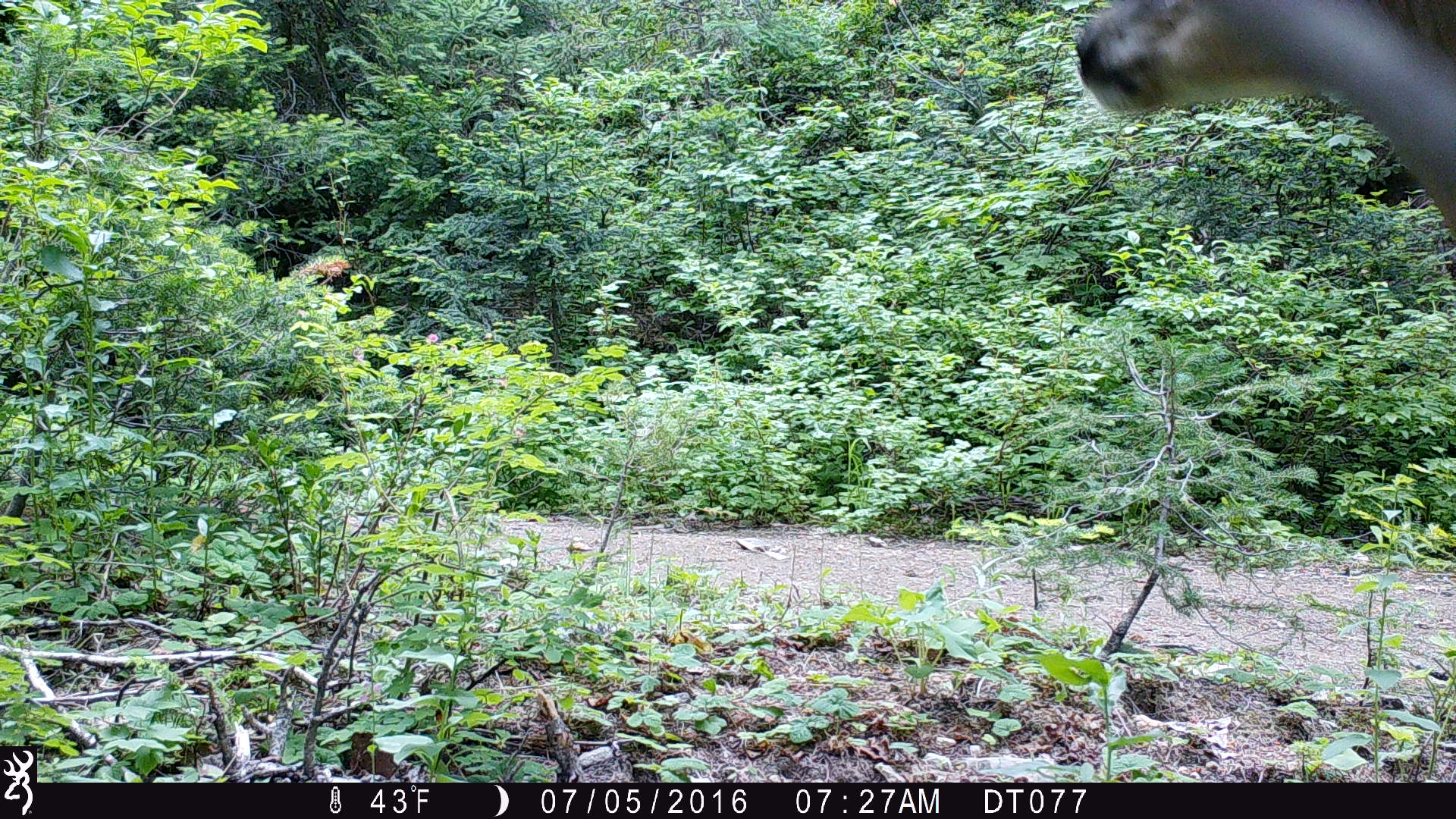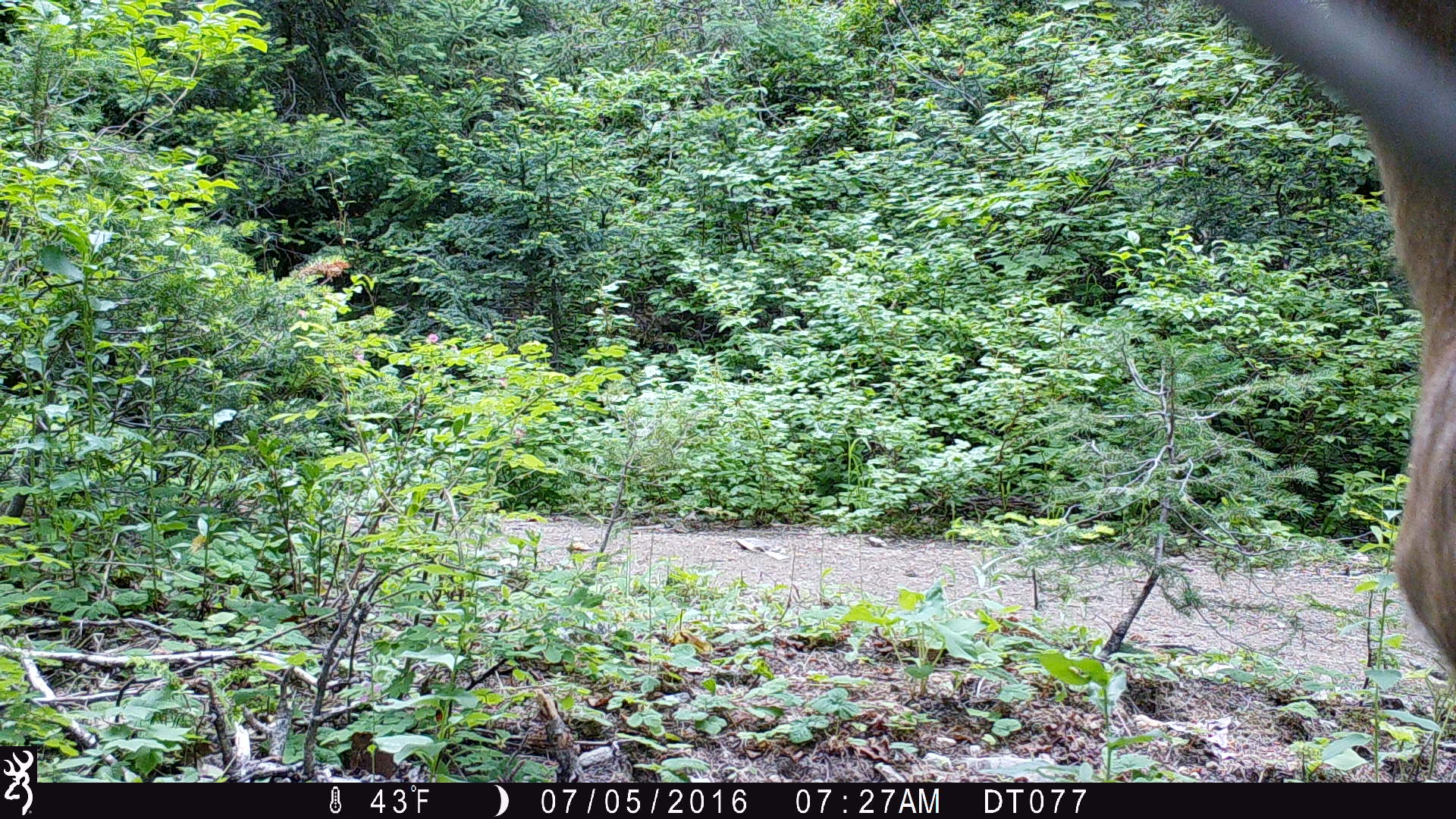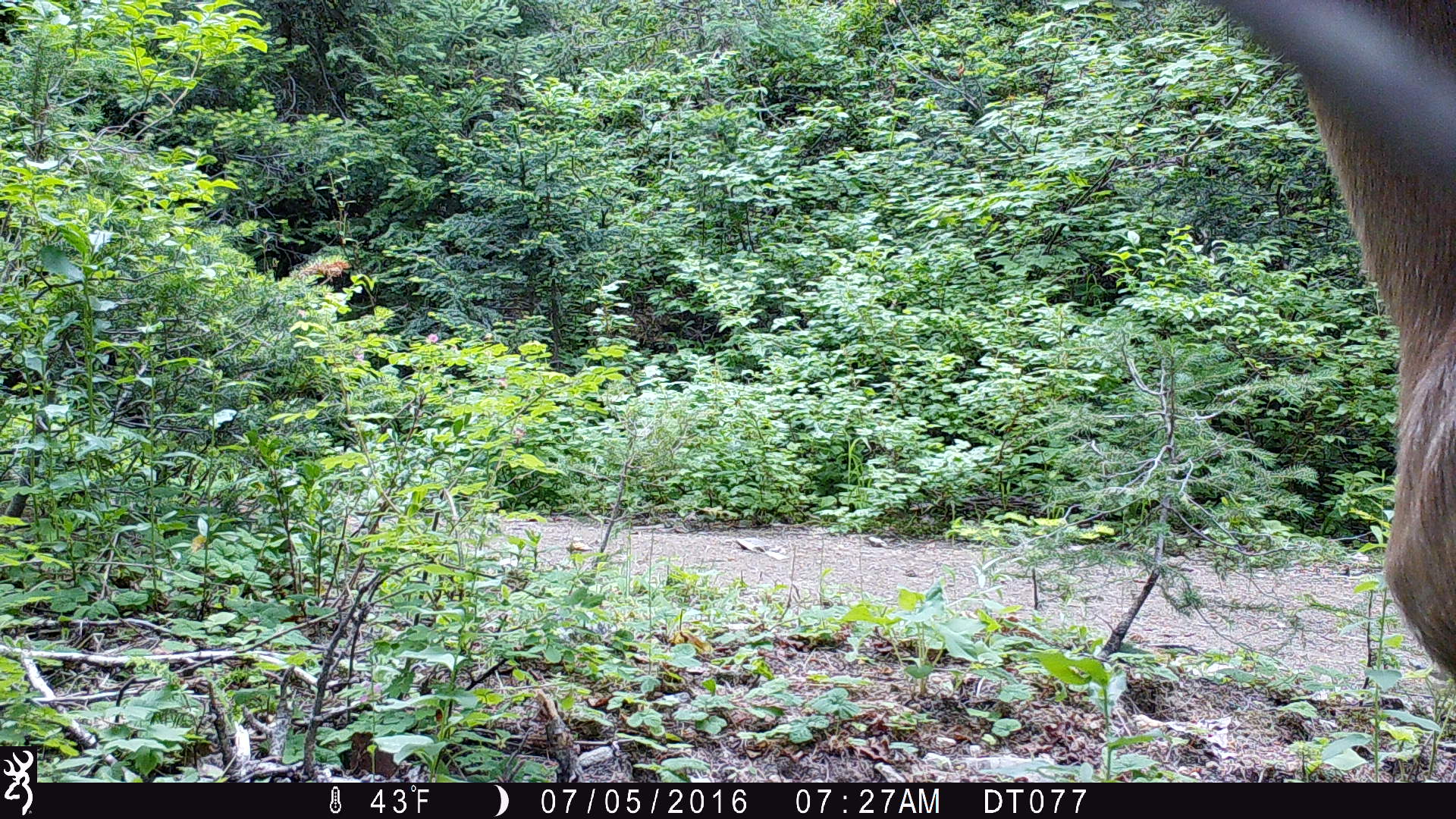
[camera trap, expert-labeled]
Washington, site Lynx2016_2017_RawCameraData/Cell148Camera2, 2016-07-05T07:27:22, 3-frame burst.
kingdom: Animalia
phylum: Chordata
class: Mammalia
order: Artiodactyla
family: Cervidae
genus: Odocoileus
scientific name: Odocoileus hemionus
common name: mule deer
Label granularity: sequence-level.